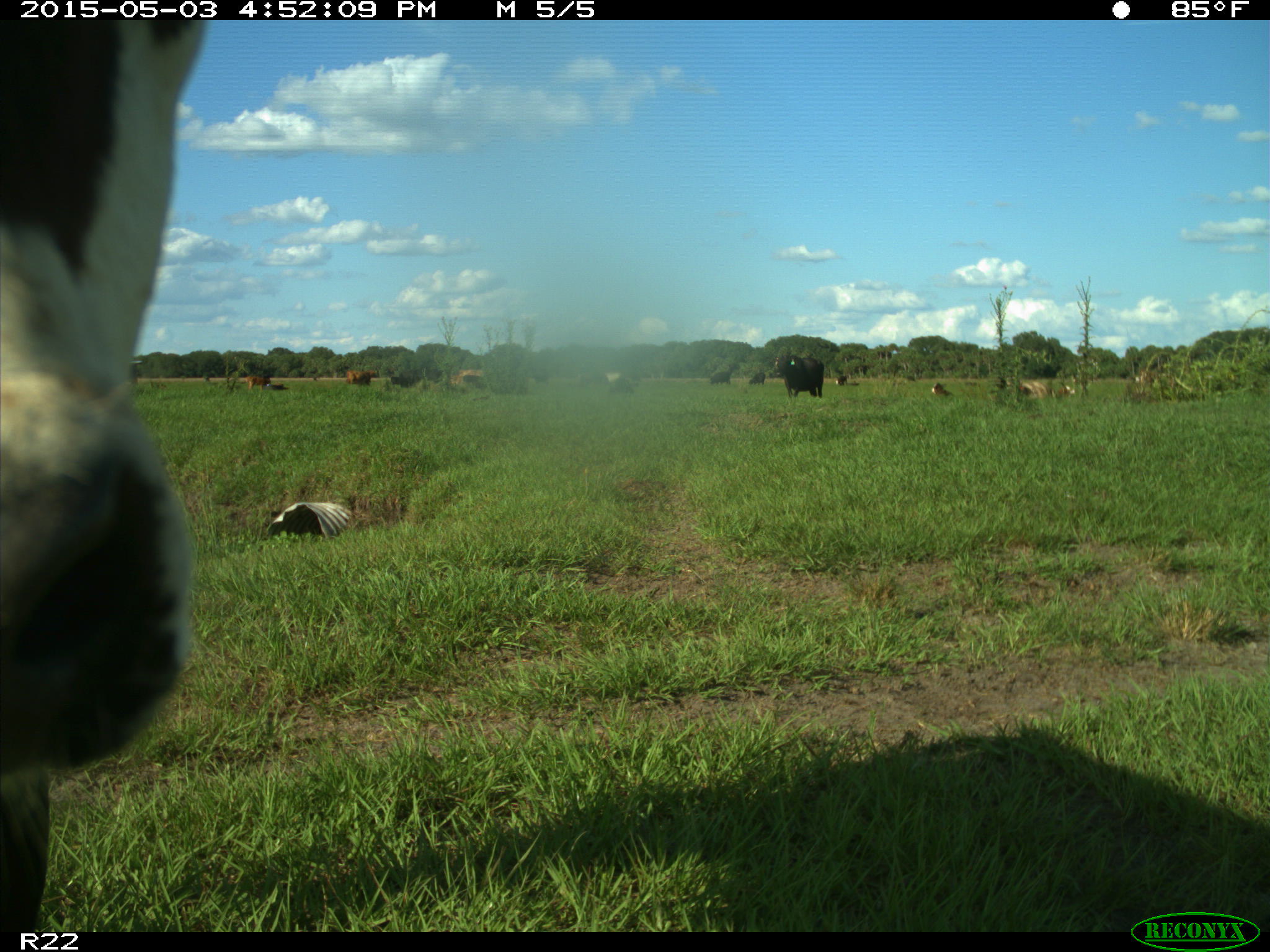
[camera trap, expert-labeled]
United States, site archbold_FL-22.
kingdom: Animalia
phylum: Chordata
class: Mammalia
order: Artiodactyla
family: Bovidae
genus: Bos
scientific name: Bos taurus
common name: domestic cow